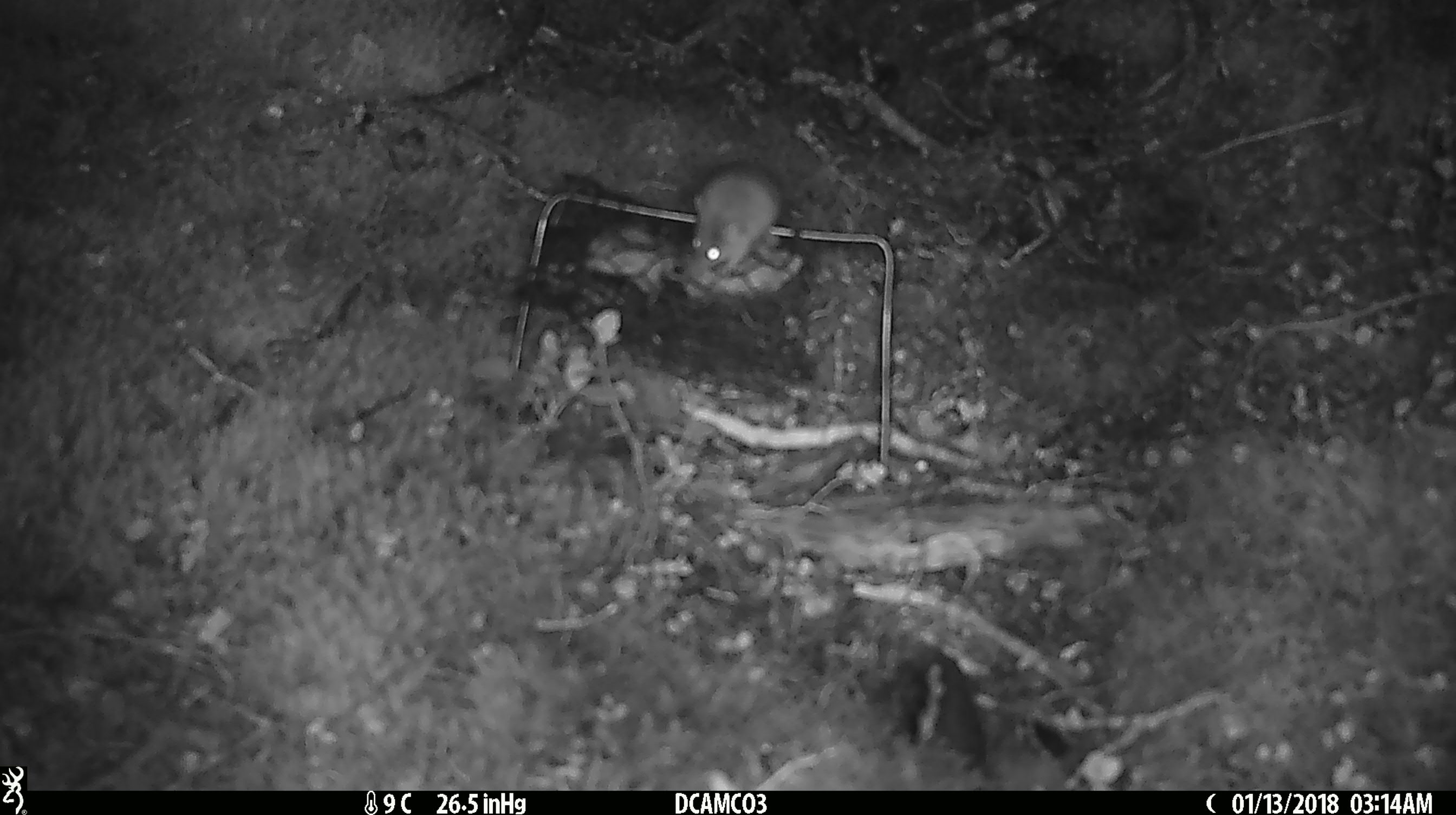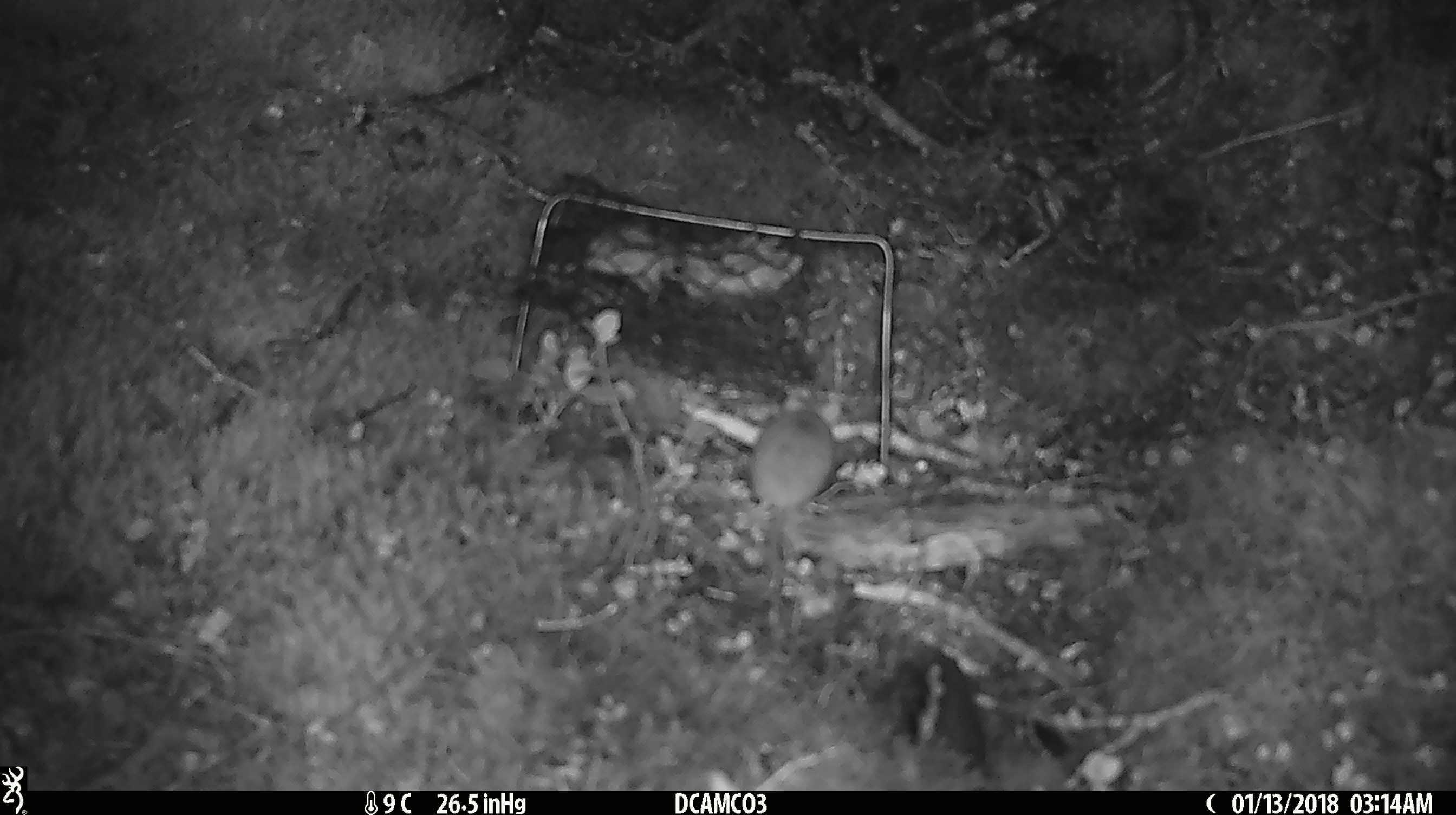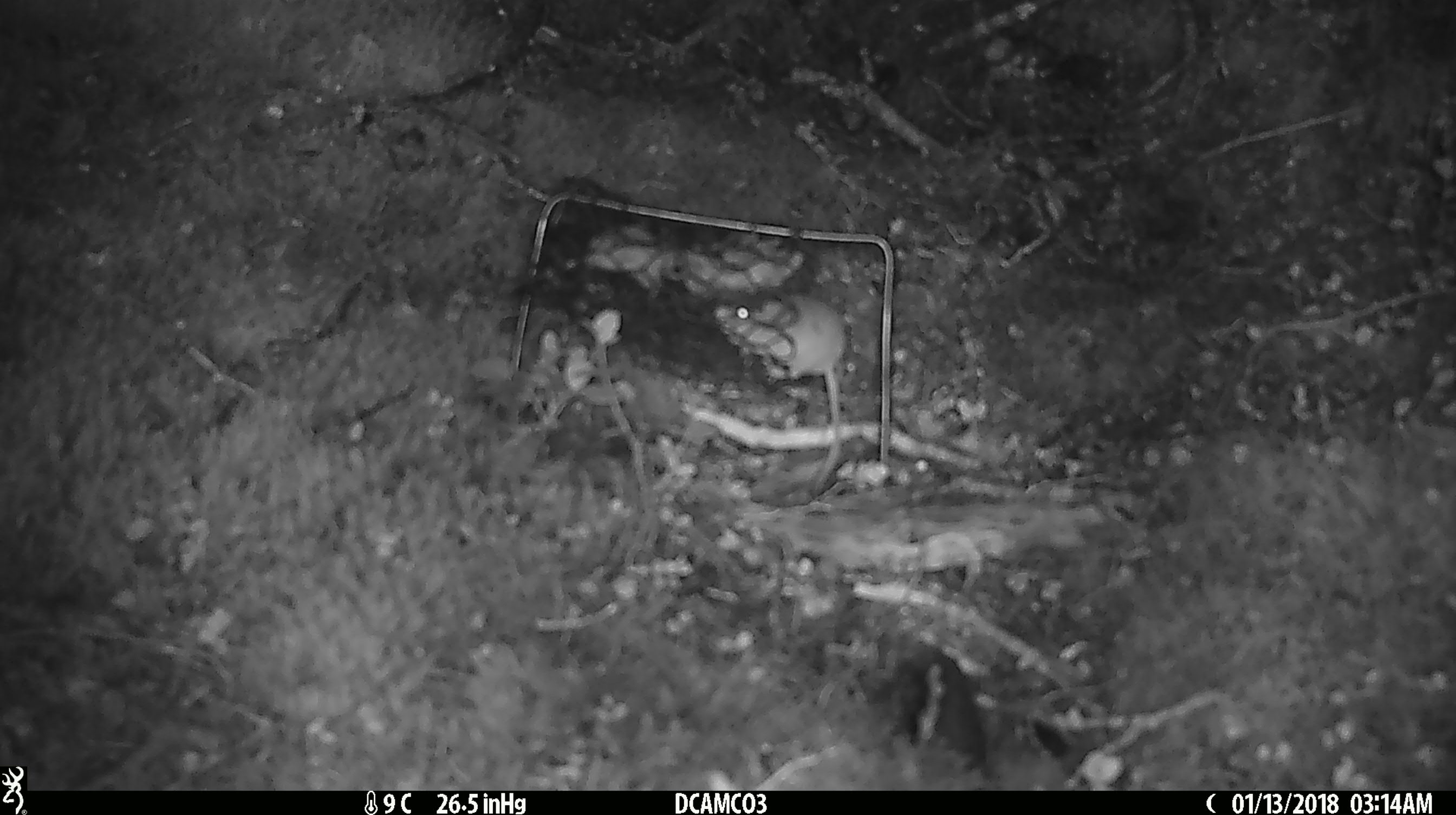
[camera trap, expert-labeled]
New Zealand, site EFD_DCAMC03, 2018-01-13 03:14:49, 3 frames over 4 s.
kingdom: Animalia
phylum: Chordata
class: Mammalia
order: Rodentia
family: Muridae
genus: Mus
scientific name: Mus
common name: mouse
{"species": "mouse (Mus)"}